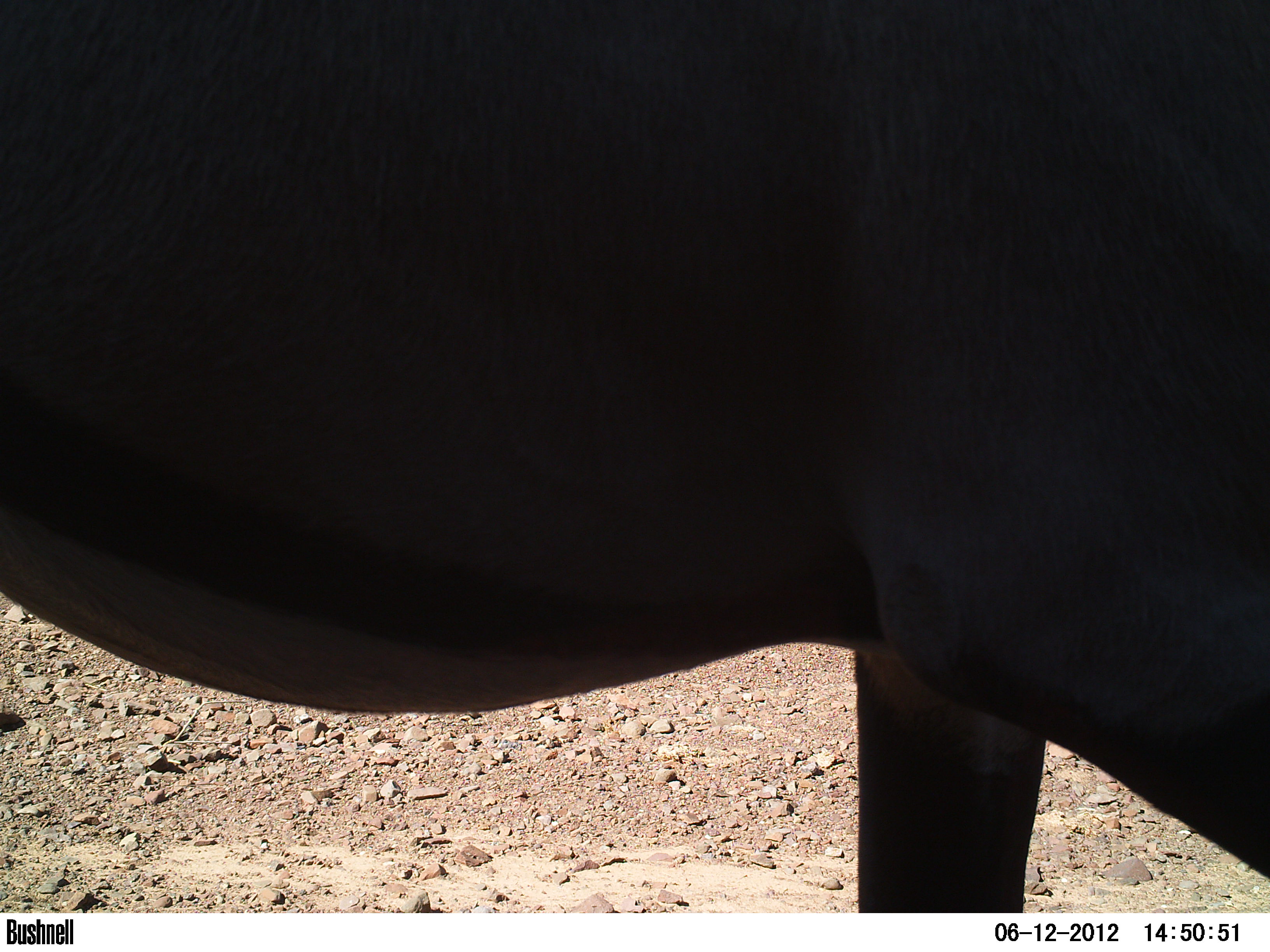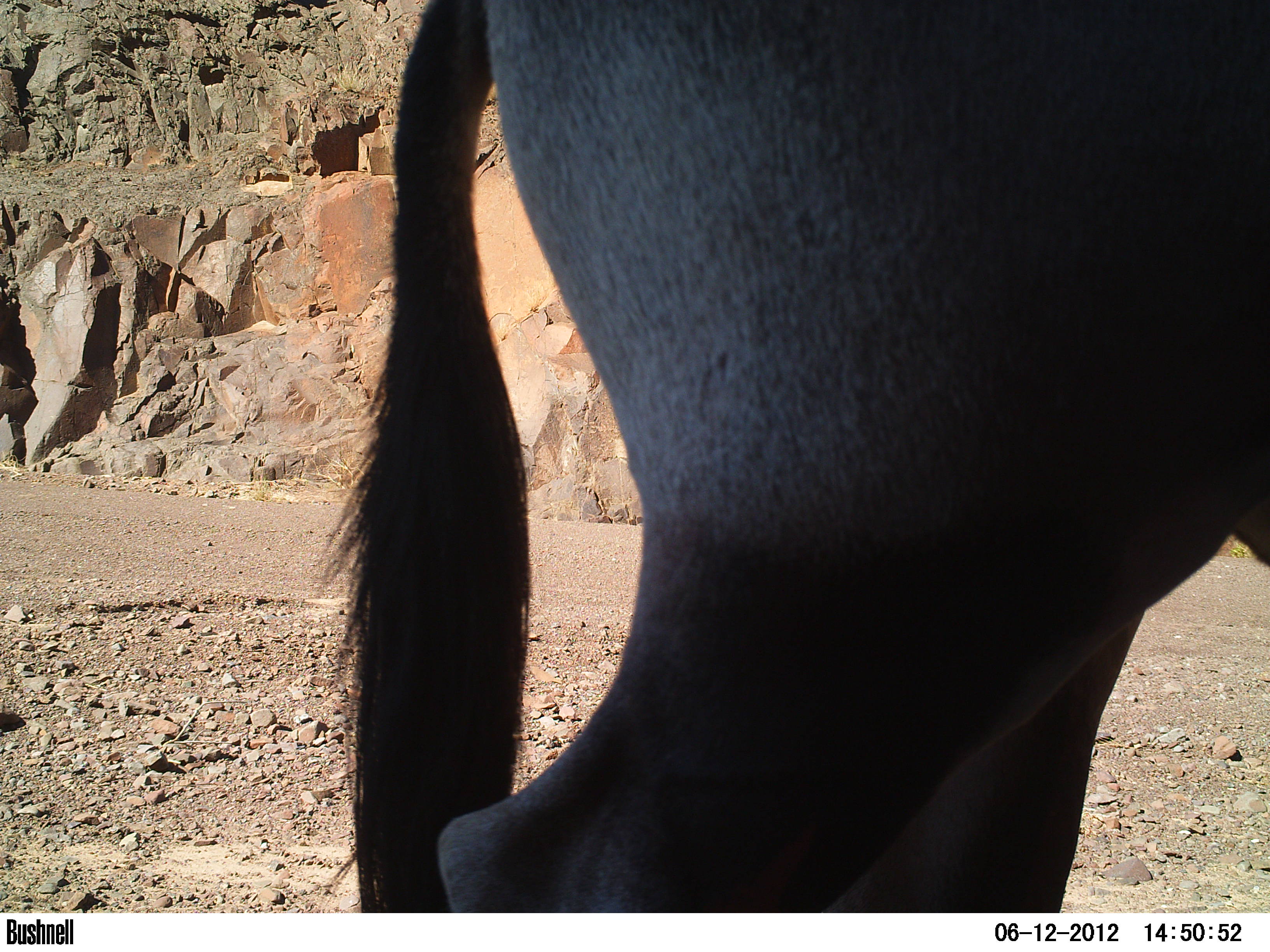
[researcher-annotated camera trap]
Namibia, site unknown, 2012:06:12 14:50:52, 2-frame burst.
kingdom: Animalia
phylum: Chordata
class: Mammalia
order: Artiodactyla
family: Bovidae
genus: Oryx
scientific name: Oryx gazella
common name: gemsbok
Oryx gazella (gemsbok).